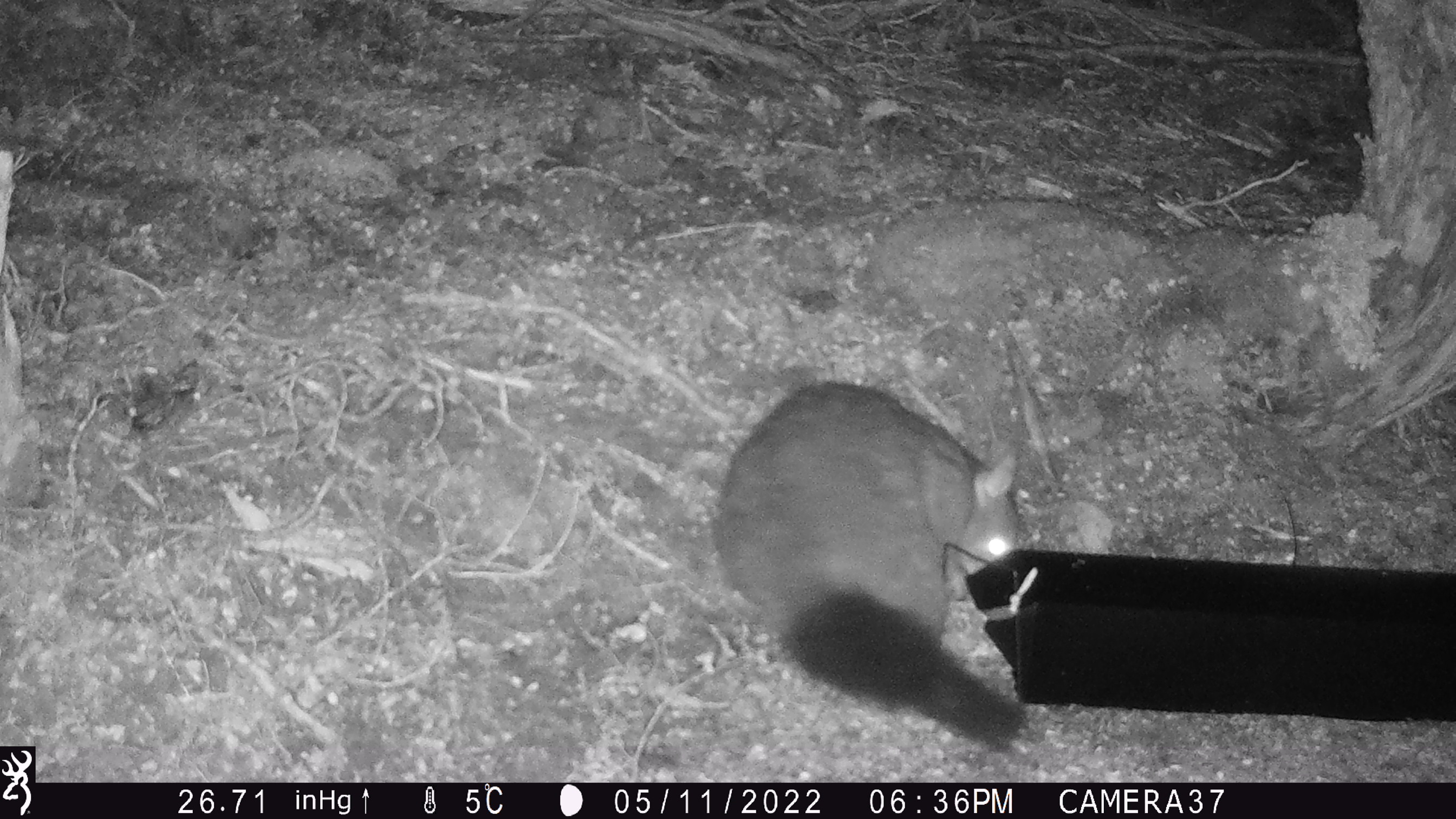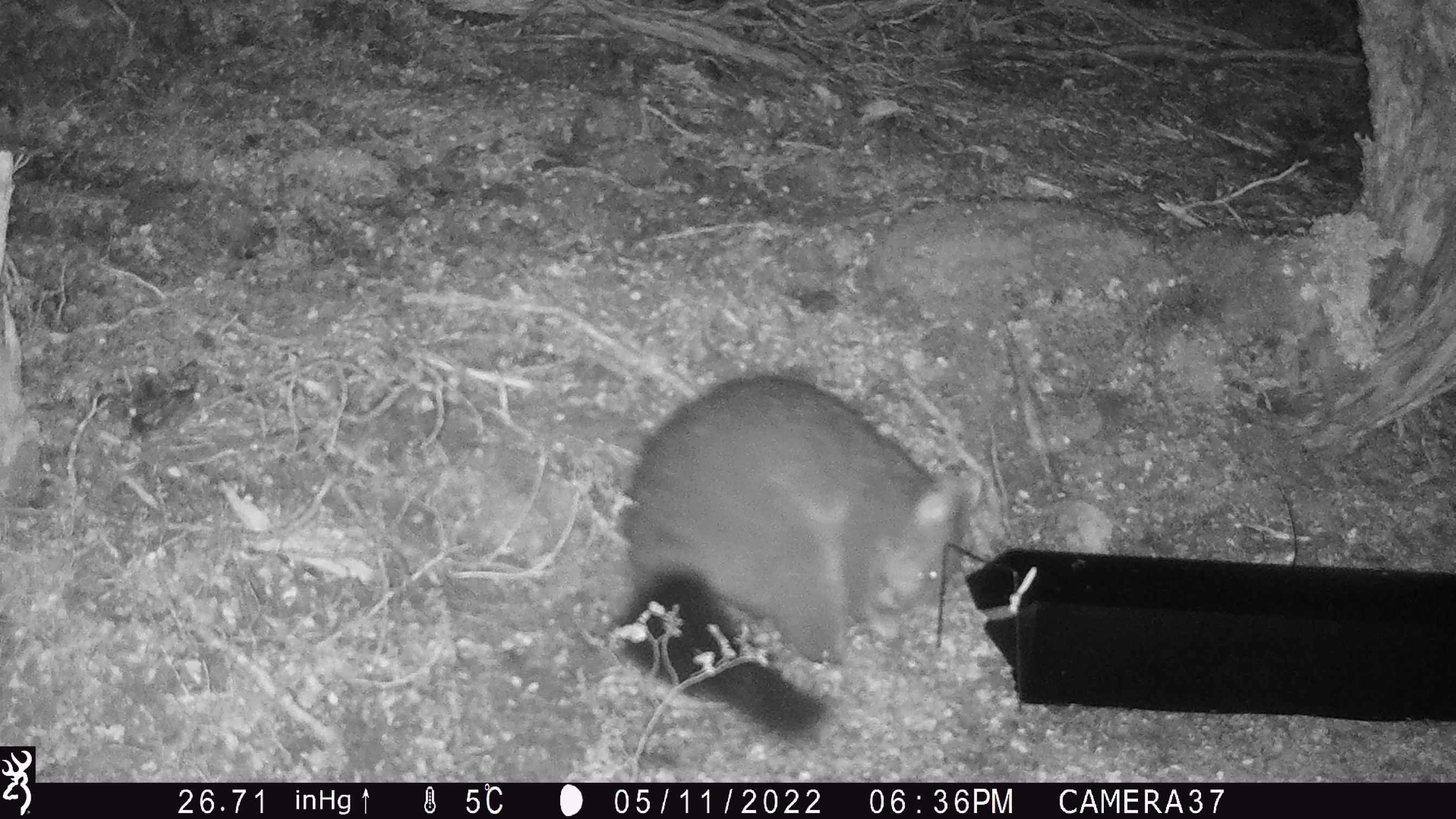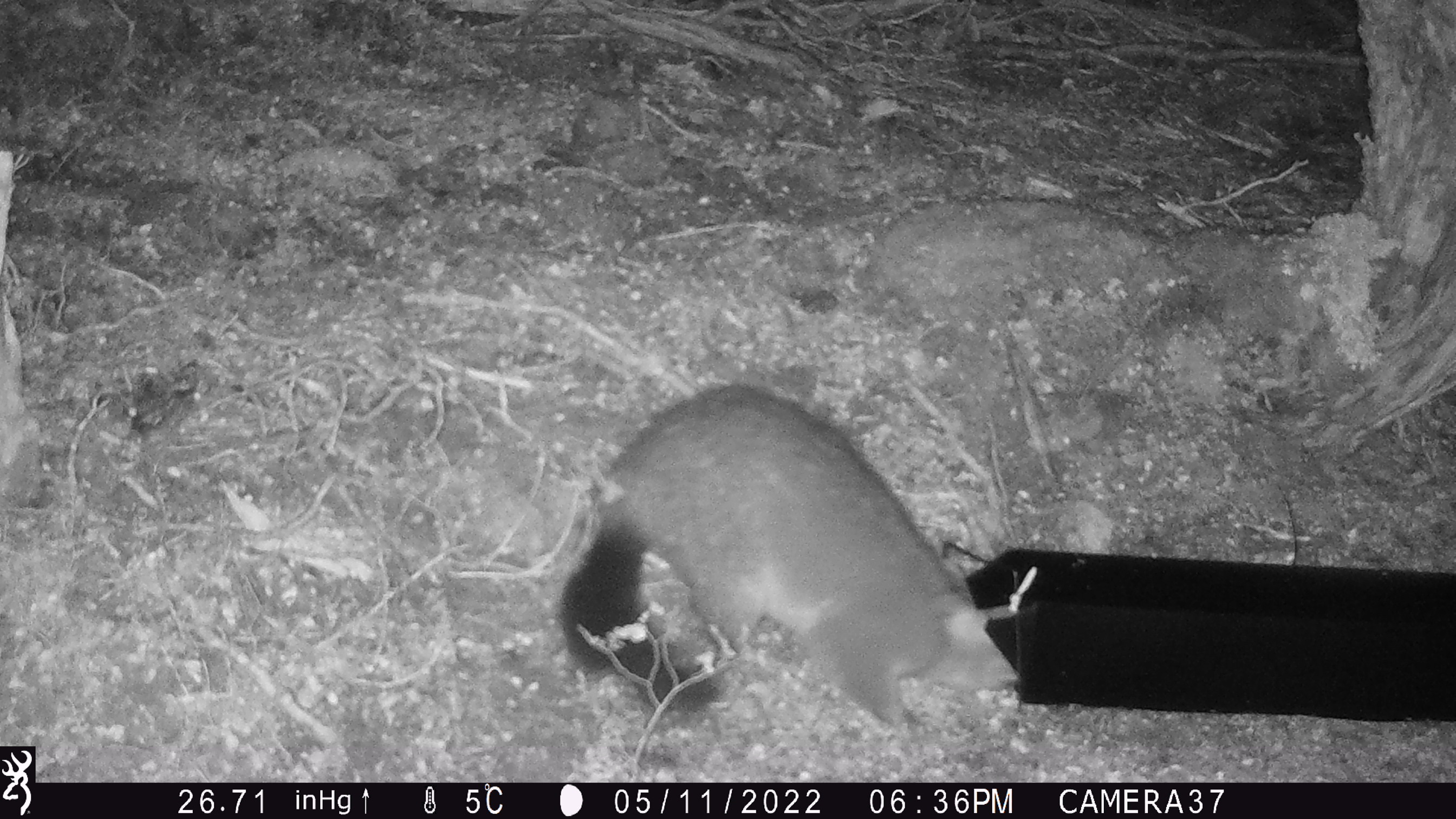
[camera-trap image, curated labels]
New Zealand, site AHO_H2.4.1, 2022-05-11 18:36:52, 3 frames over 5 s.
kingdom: Animalia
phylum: Chordata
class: Mammalia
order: Diprotodontia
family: Phalangeridae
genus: Trichosurus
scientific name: Trichosurus vulpecula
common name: common brushtail possum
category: possum